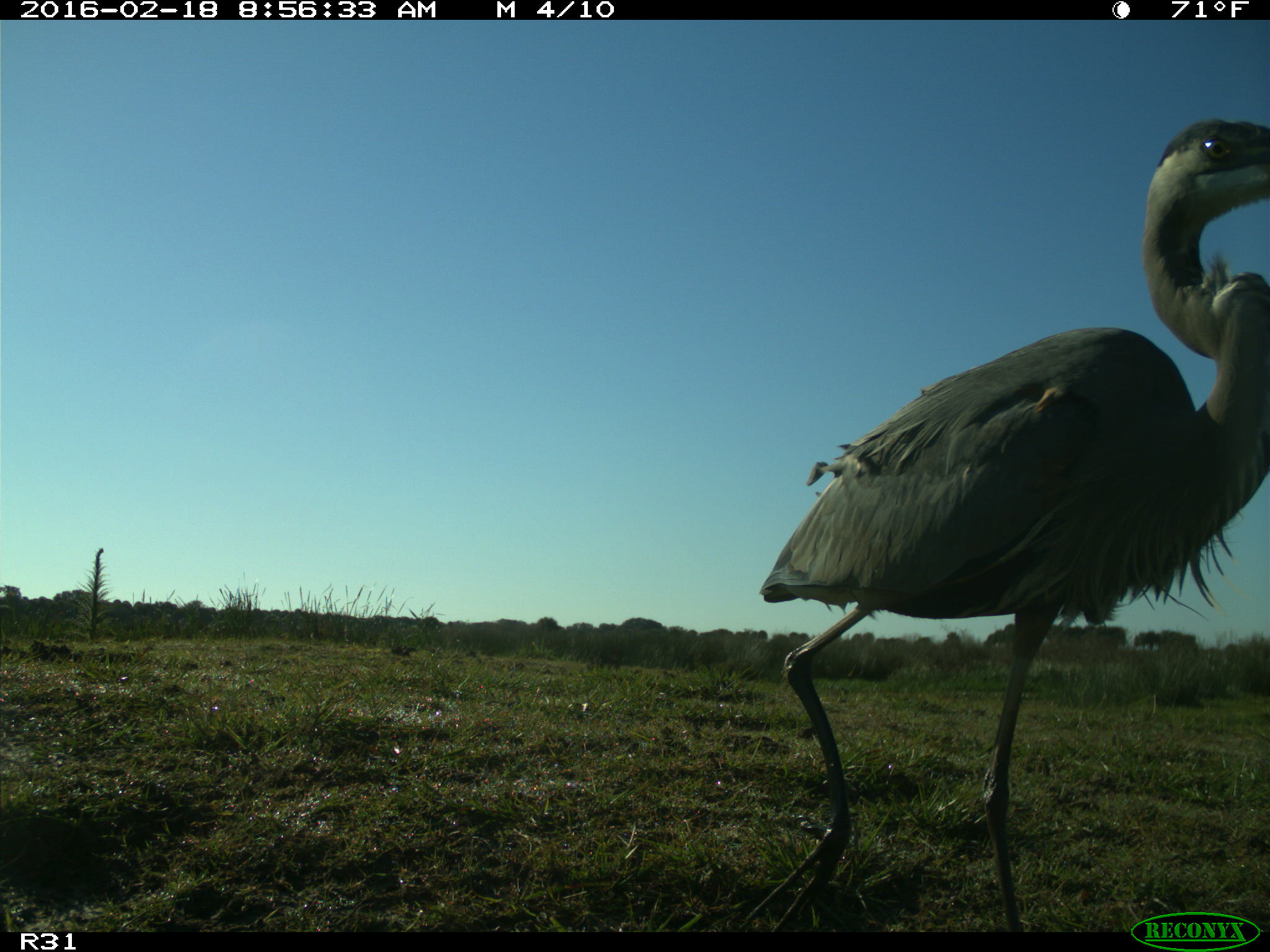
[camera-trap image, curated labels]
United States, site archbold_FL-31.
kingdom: Animalia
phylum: Chordata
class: Aves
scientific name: Aves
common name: birds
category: unidentified bird